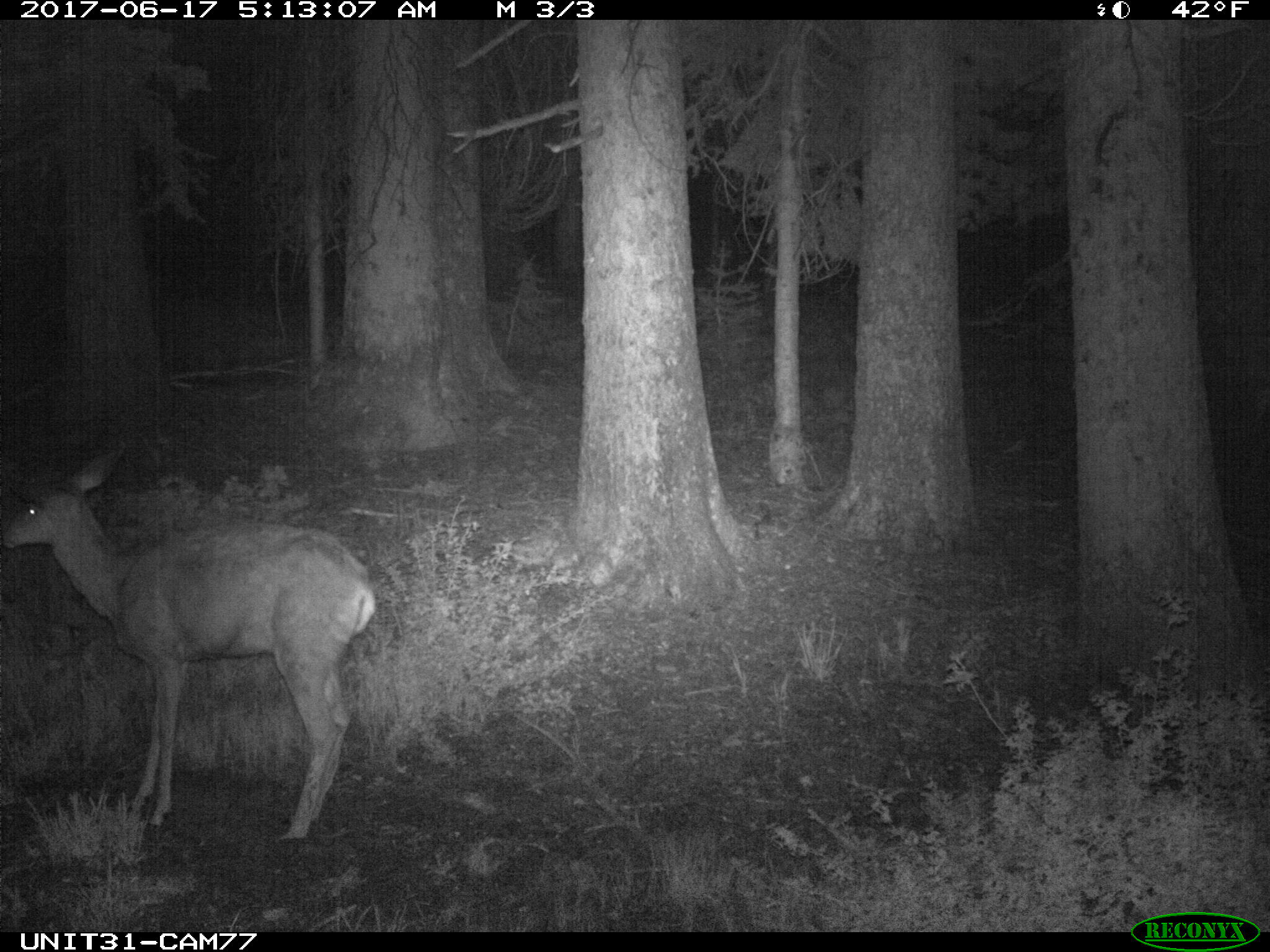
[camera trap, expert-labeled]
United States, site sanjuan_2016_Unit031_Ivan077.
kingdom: Animalia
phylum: Chordata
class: Mammalia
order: Artiodactyla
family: Cervidae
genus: Odocoileus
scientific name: Odocoileus hemionus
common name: mule deer